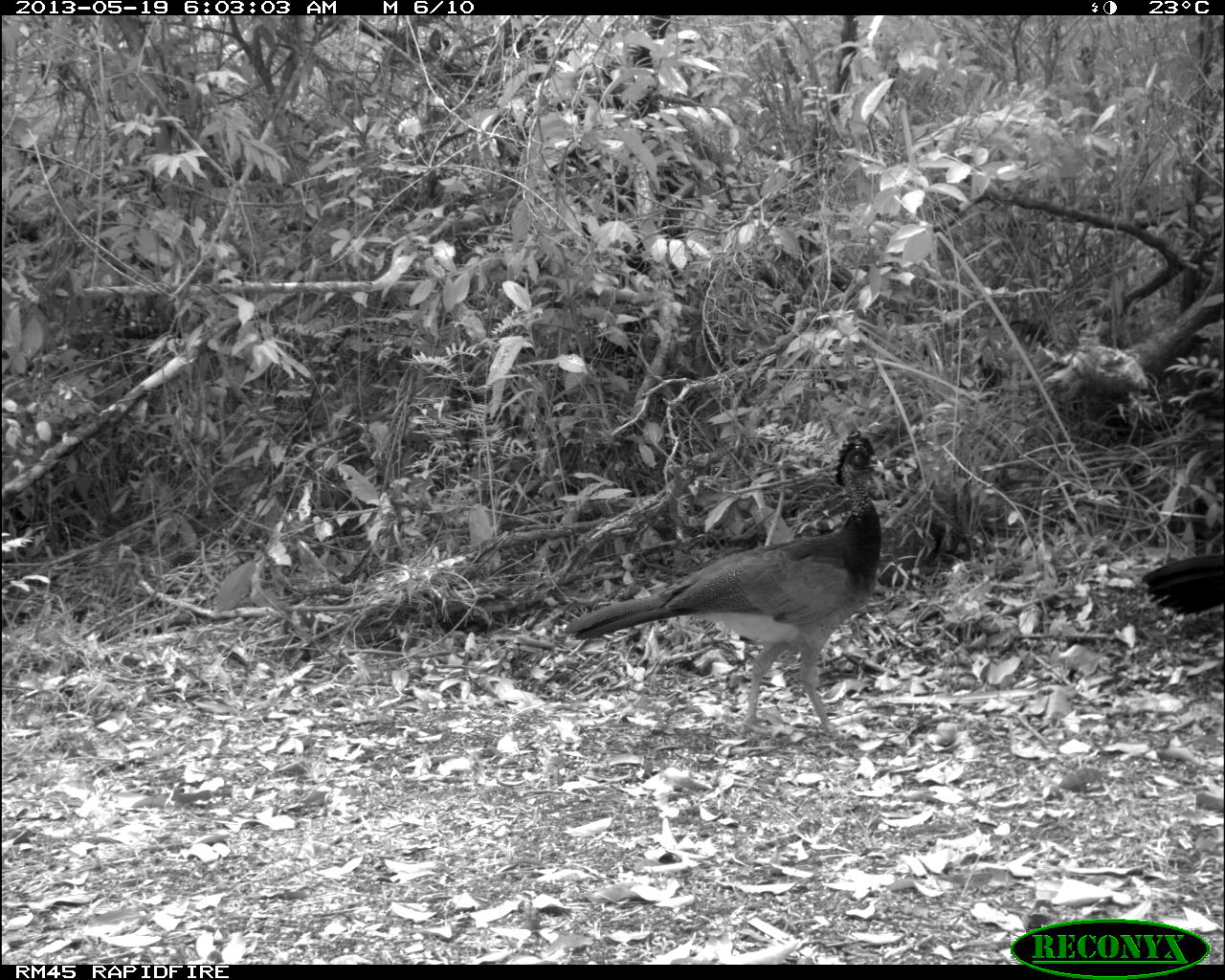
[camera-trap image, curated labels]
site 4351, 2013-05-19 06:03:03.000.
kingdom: Animalia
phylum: Chordata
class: Aves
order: Galliformes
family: Cracidae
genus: Crax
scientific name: Crax rubra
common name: great curassow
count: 2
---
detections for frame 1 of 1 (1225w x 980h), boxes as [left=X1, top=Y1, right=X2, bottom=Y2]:
crax rubra: [left=562, top=424, right=885, bottom=740]; [left=1141, top=550, right=1220, bottom=617]